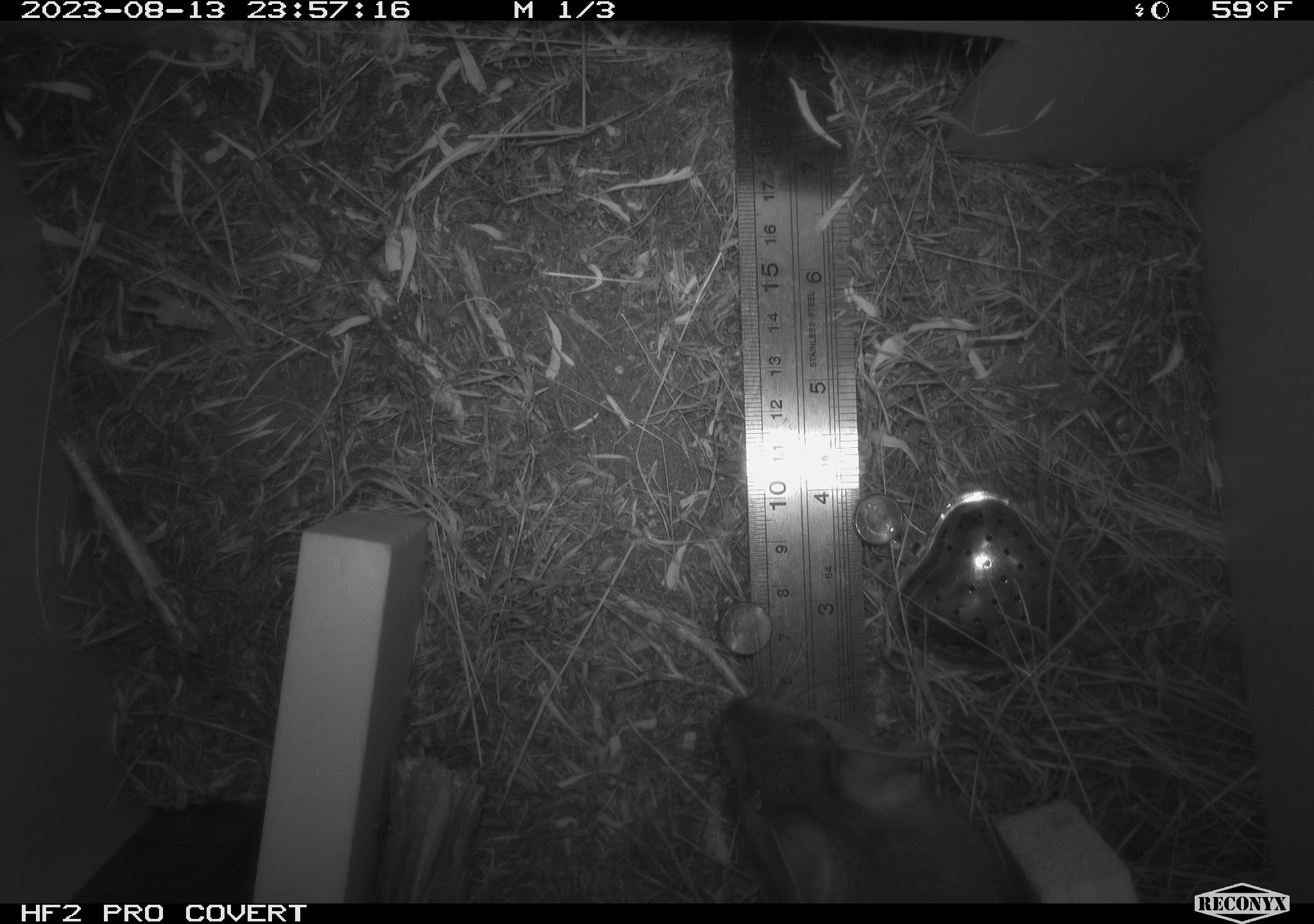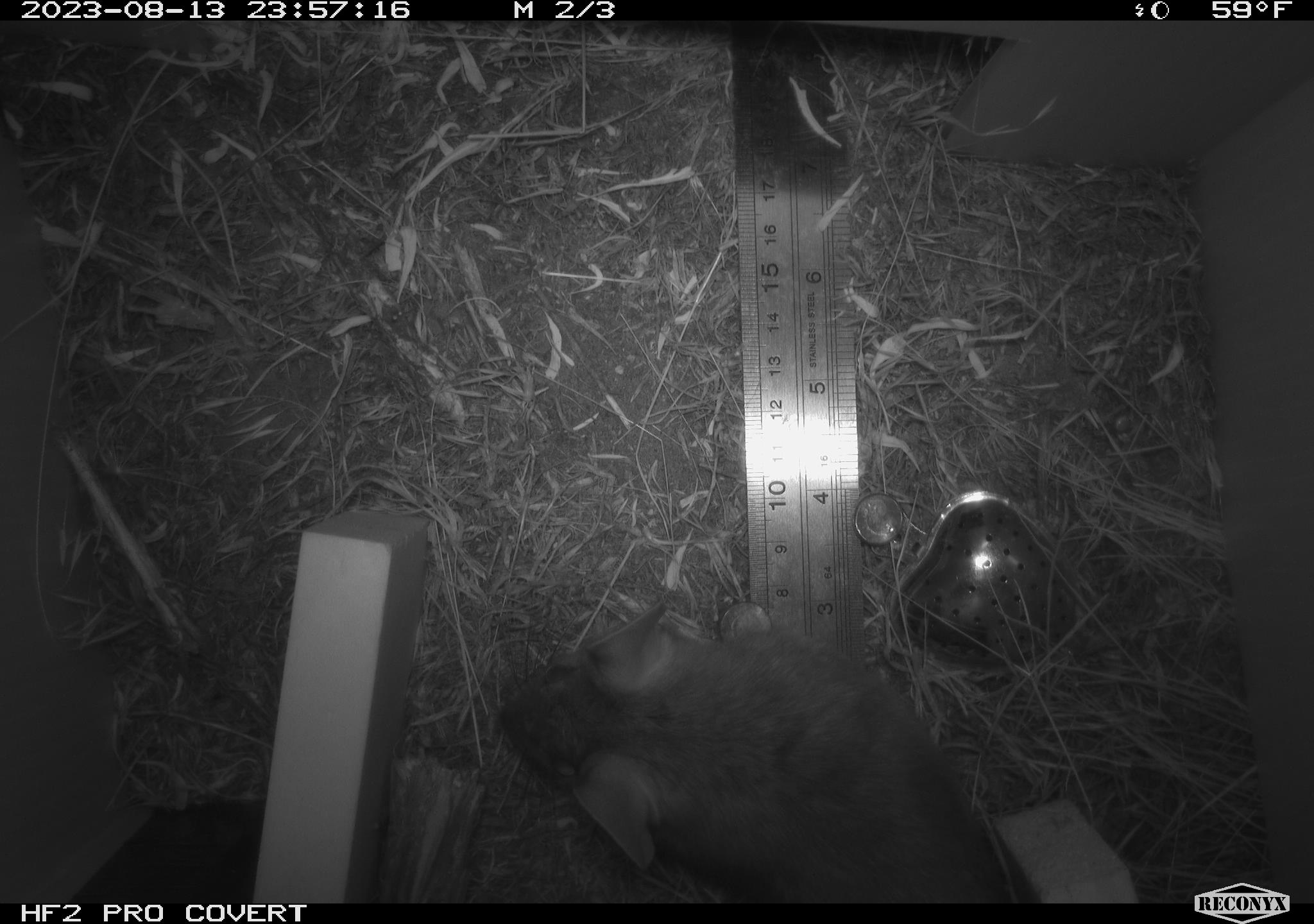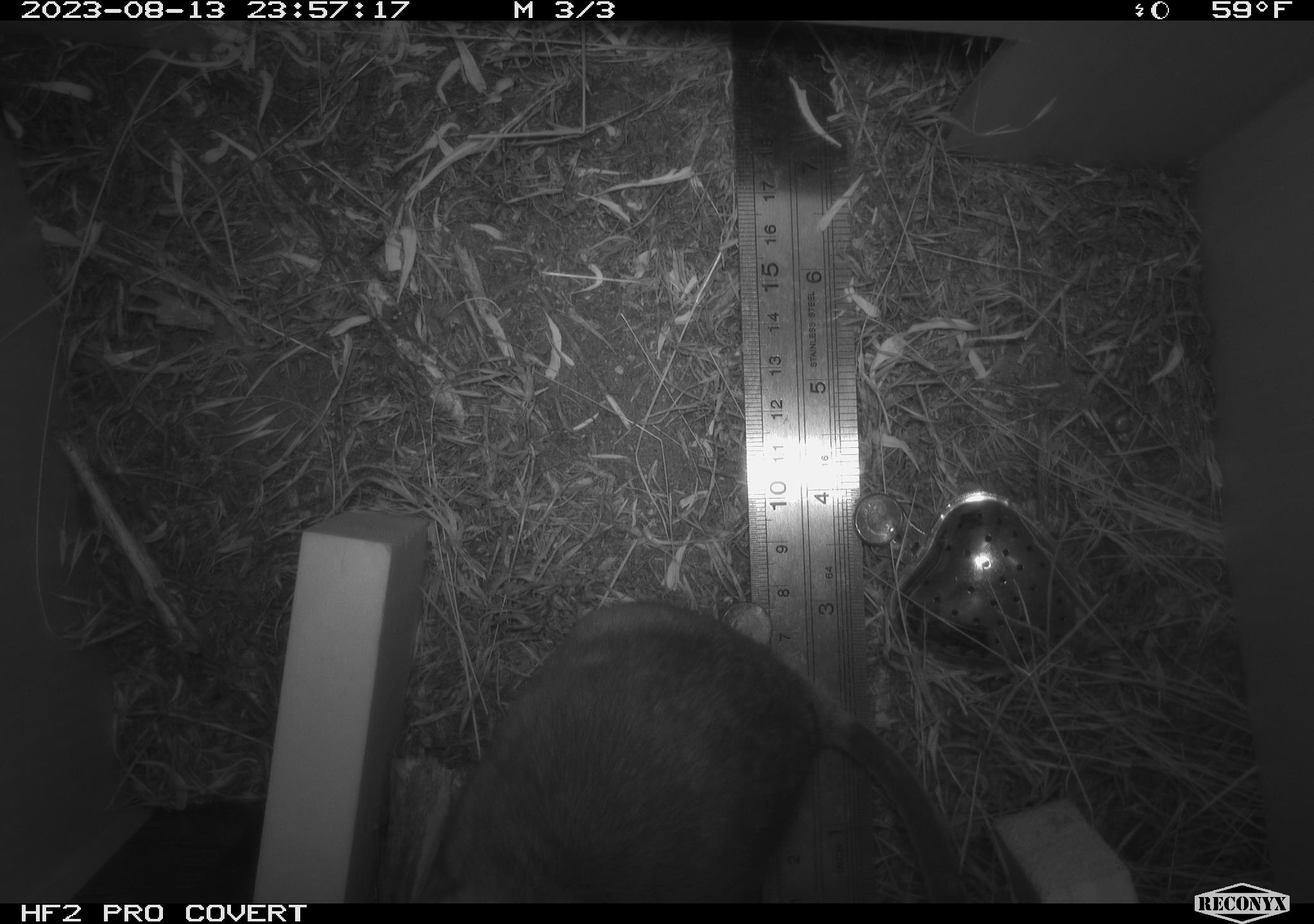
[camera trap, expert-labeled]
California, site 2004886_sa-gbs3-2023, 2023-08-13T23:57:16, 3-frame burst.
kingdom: Animalia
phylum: Chordata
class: Mammalia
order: Rodentia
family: Cricetidae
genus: Neotoma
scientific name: Neotoma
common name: pack rat or woodrat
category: neotoma species